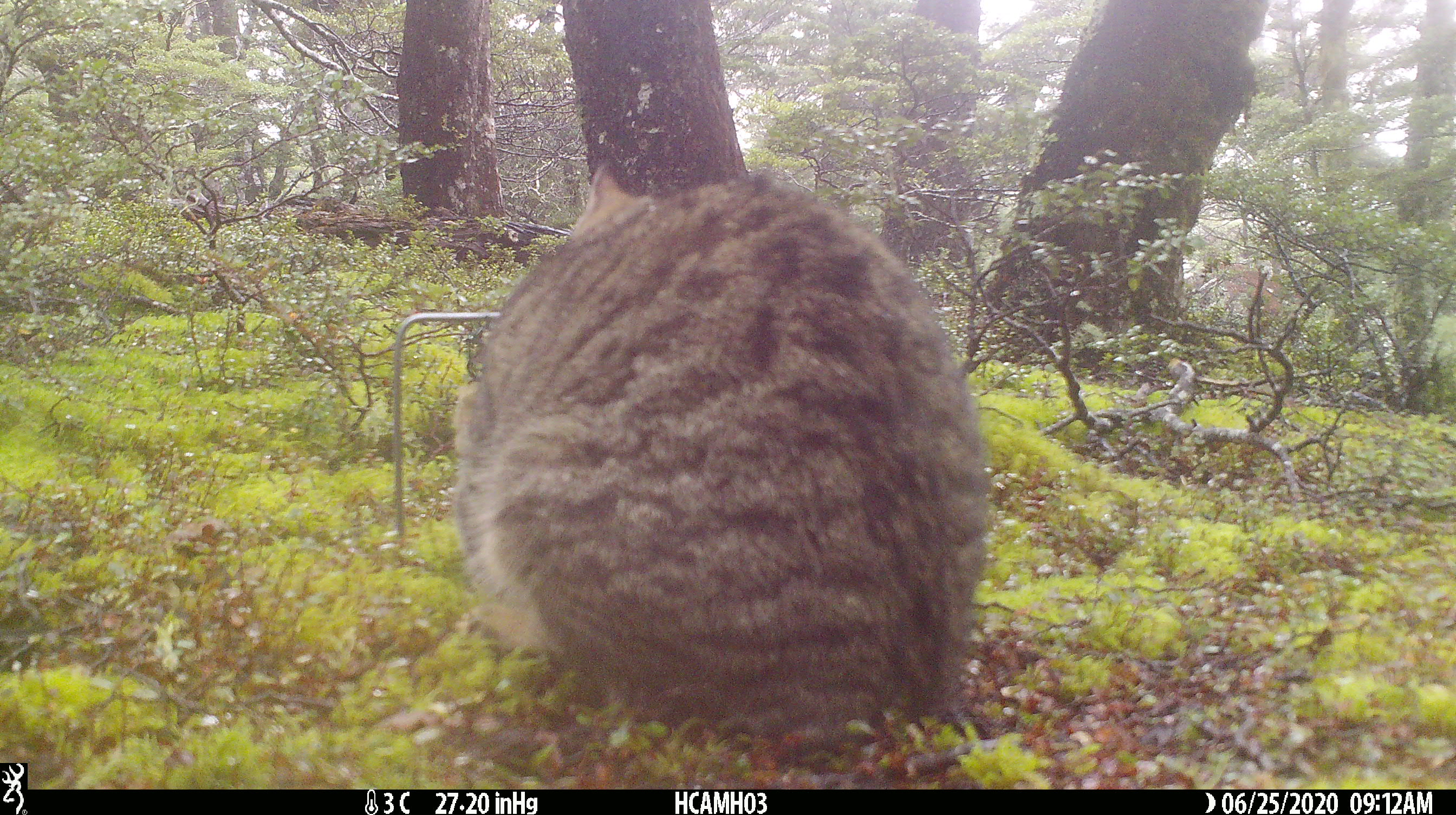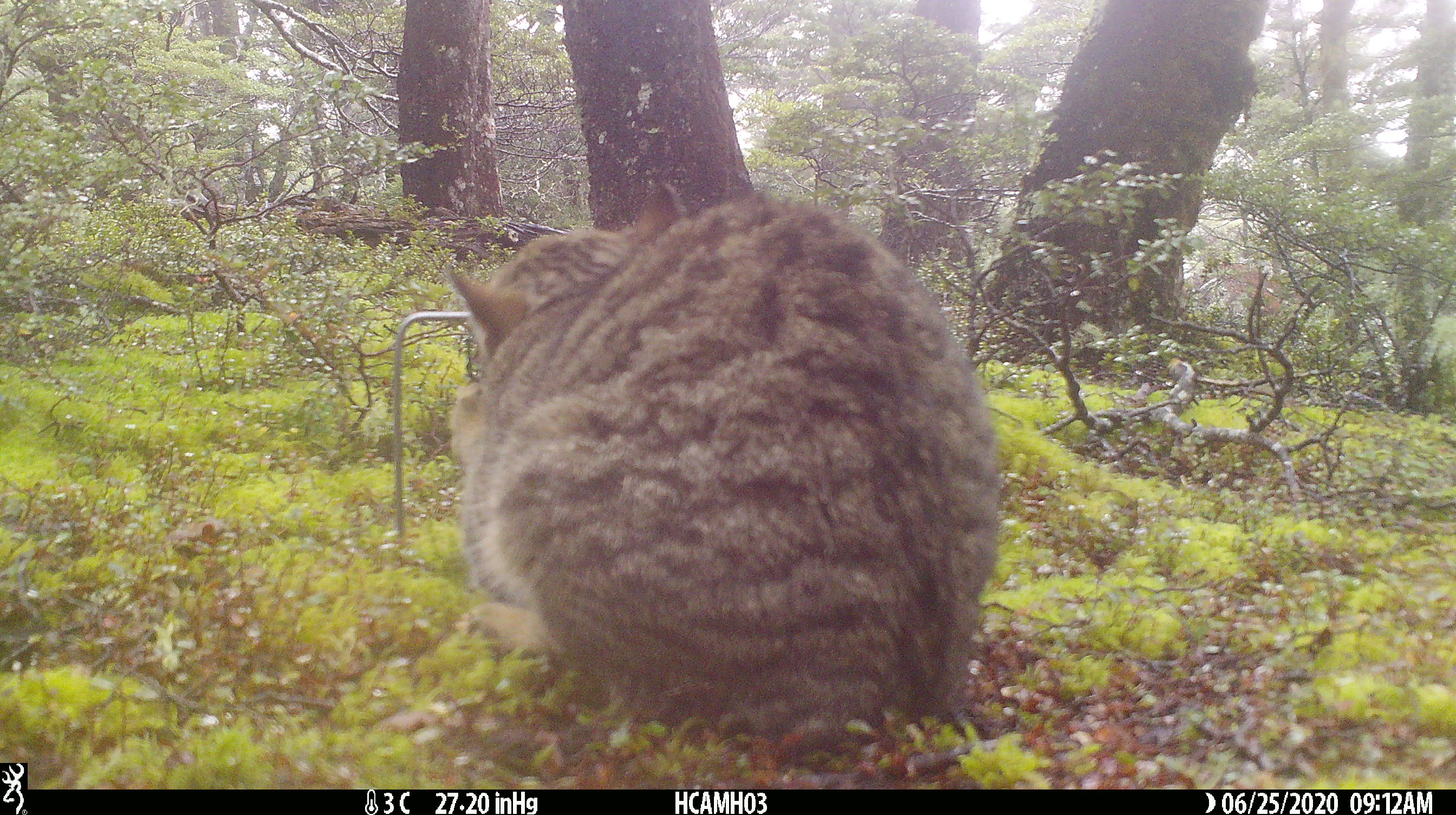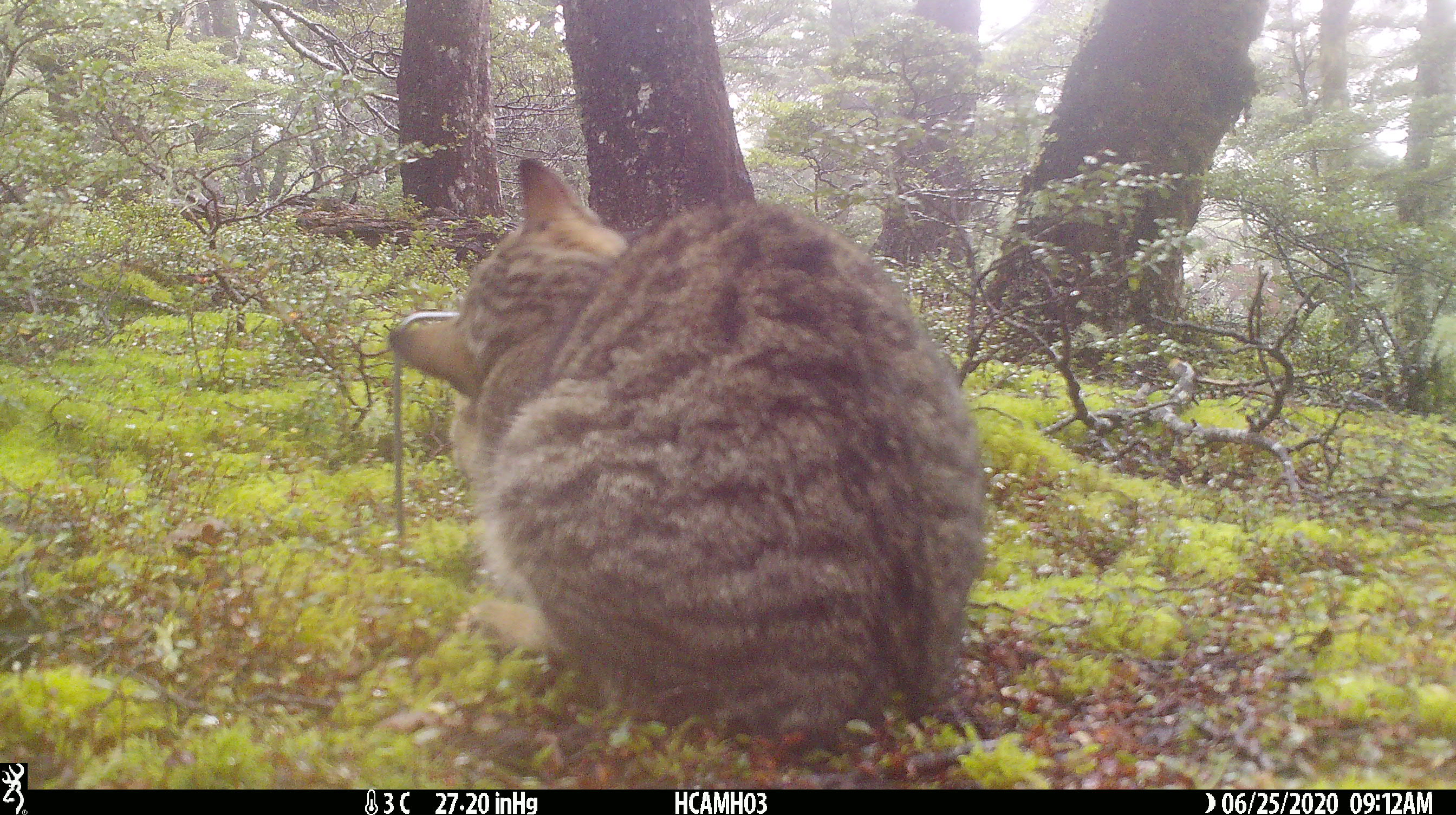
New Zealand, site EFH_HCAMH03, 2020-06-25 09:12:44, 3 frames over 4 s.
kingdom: Animalia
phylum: Chordata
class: Mammalia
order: Carnivora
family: Felidae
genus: Felis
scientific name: Felis catus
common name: domestic cat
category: cat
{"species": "cat (domestic cat) (Felis catus)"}